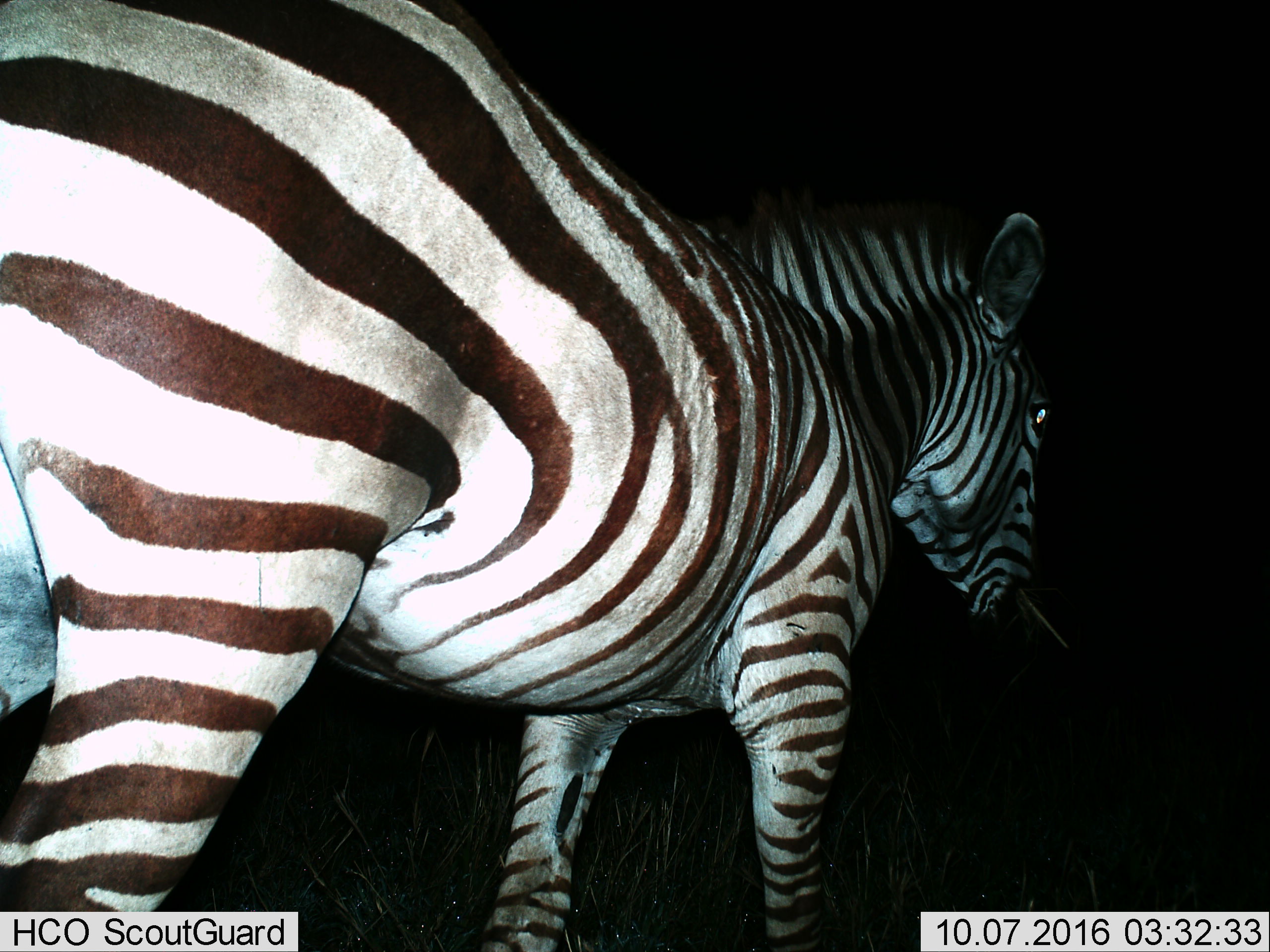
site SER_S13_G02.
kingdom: Animalia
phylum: Chordata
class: Mammalia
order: Perissodactyla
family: Equidae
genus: Equus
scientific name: Equus quagga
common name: plains zebra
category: zebraplains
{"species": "zebraplains (plains zebra) (Equus quagga)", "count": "1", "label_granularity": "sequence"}